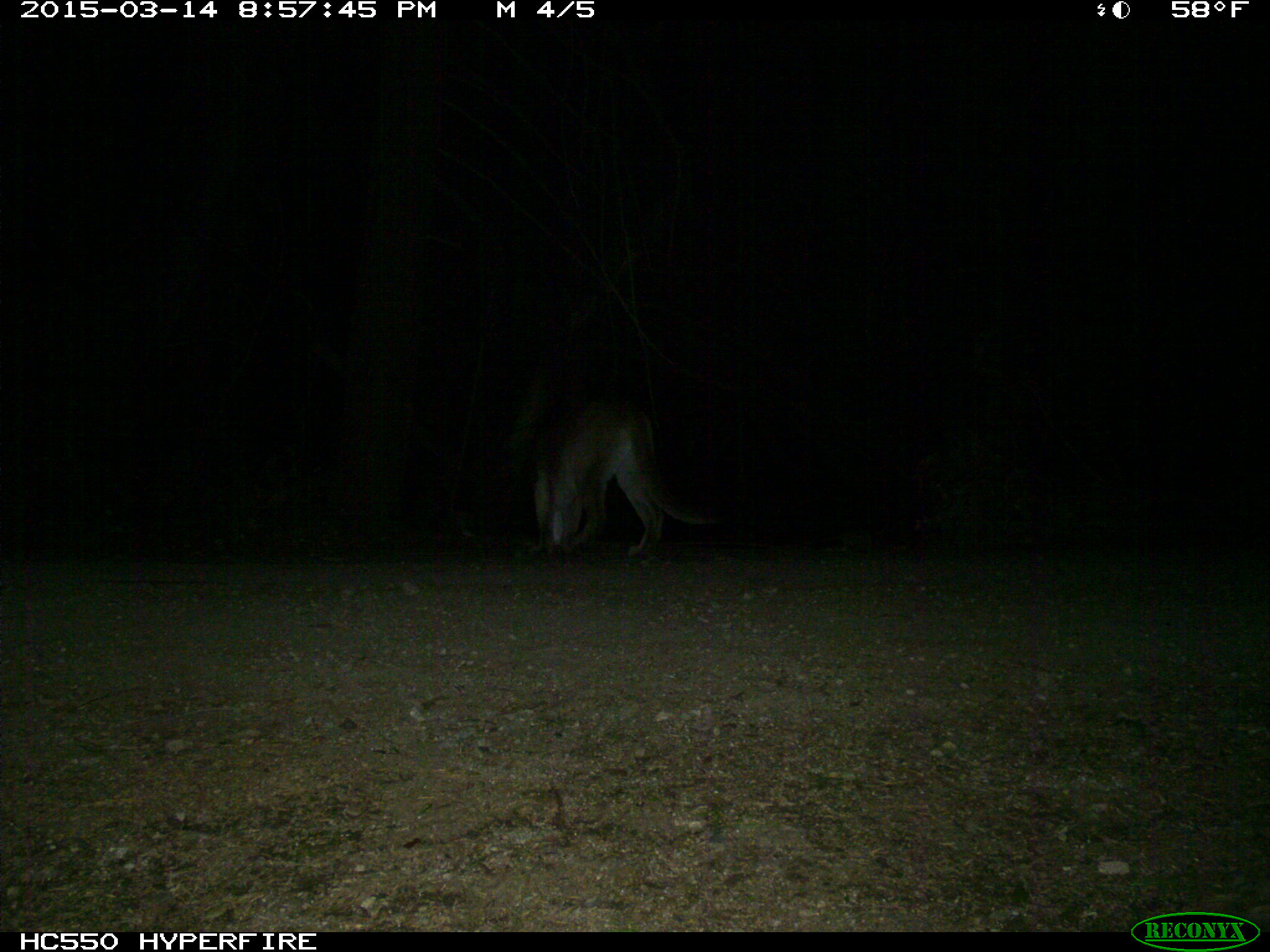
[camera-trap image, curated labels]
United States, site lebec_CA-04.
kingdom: Animalia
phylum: Chordata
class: Mammalia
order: Carnivora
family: Felidae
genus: Puma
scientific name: Puma concolor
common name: mountain lion